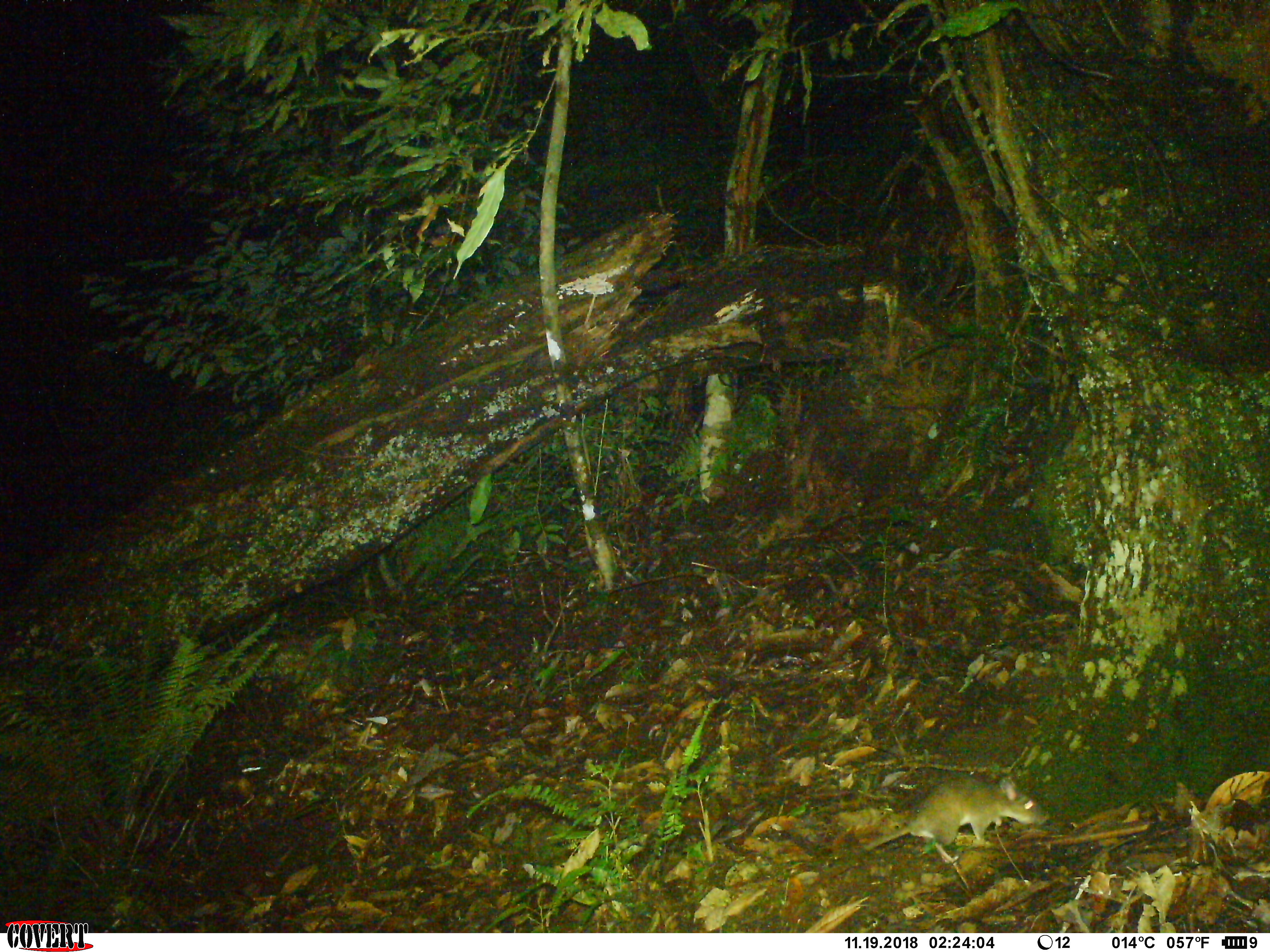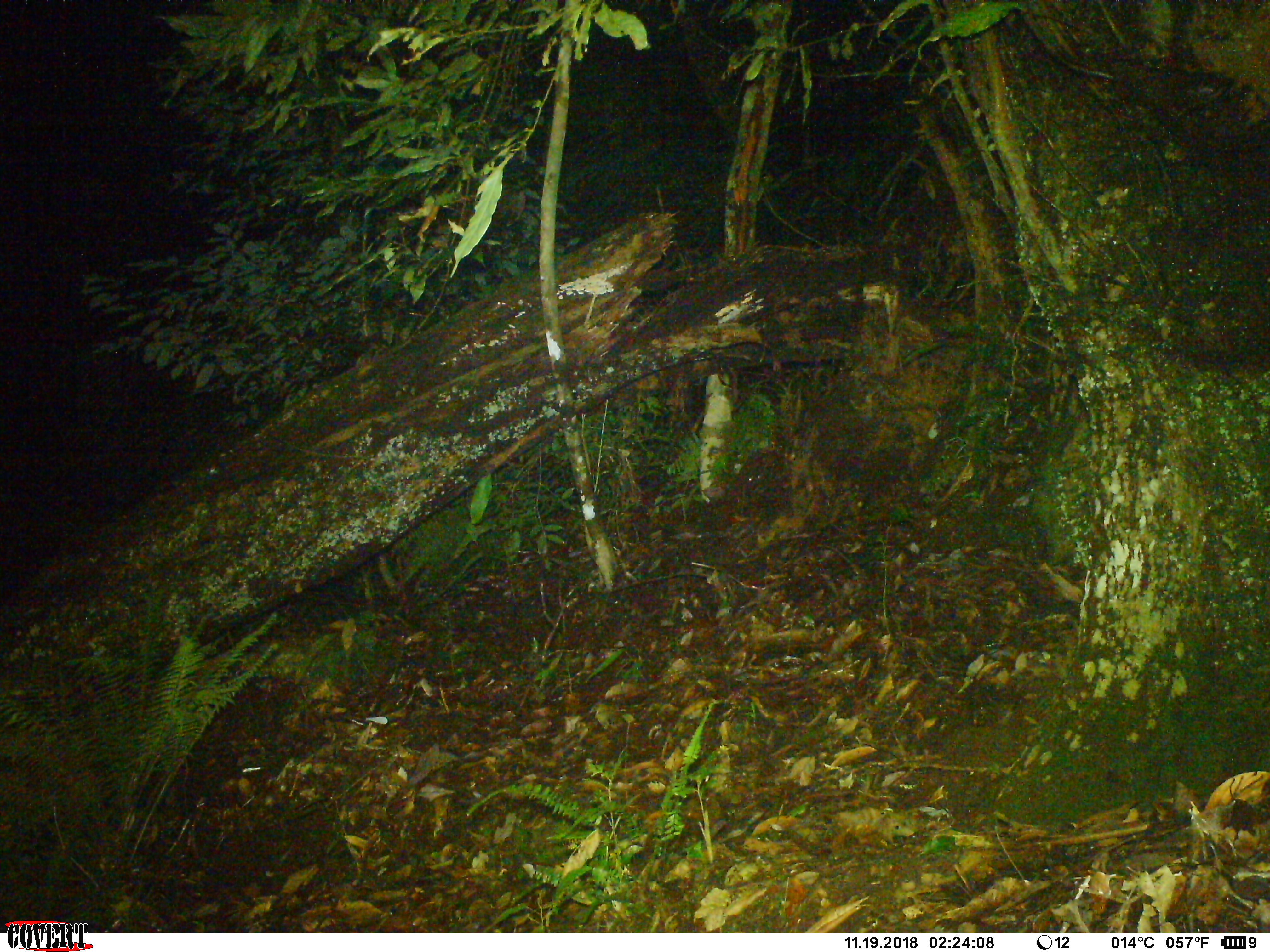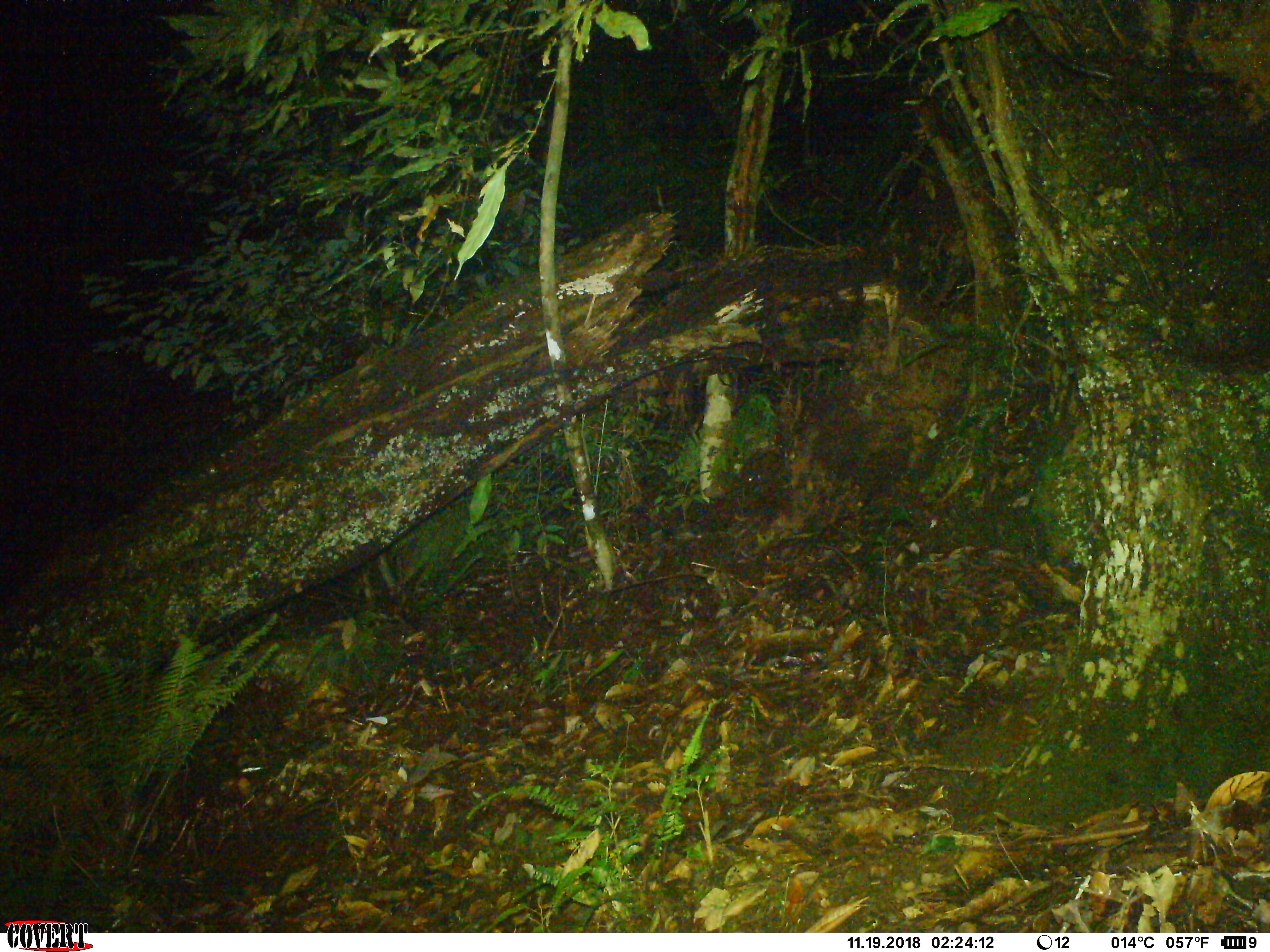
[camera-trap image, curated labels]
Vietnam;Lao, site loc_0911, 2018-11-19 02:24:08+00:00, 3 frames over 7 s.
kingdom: Animalia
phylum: Chordata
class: Mammalia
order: Rodentia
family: Muridae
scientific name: Muridae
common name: old-world mice and rats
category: unidentified murid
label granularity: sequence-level